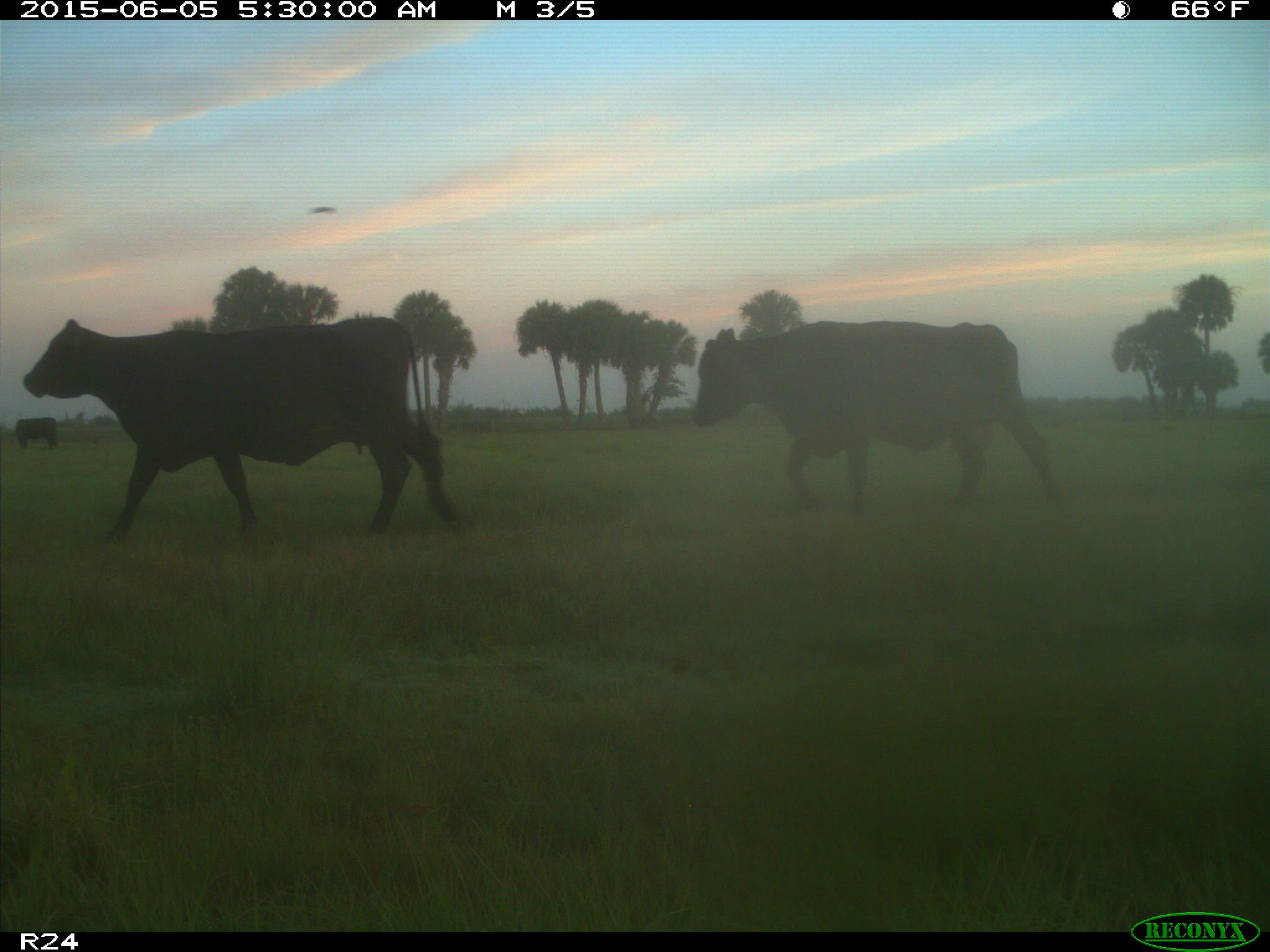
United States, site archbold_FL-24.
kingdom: Animalia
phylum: Chordata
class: Mammalia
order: Artiodactyla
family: Bovidae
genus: Bos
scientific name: Bos taurus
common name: domestic cow